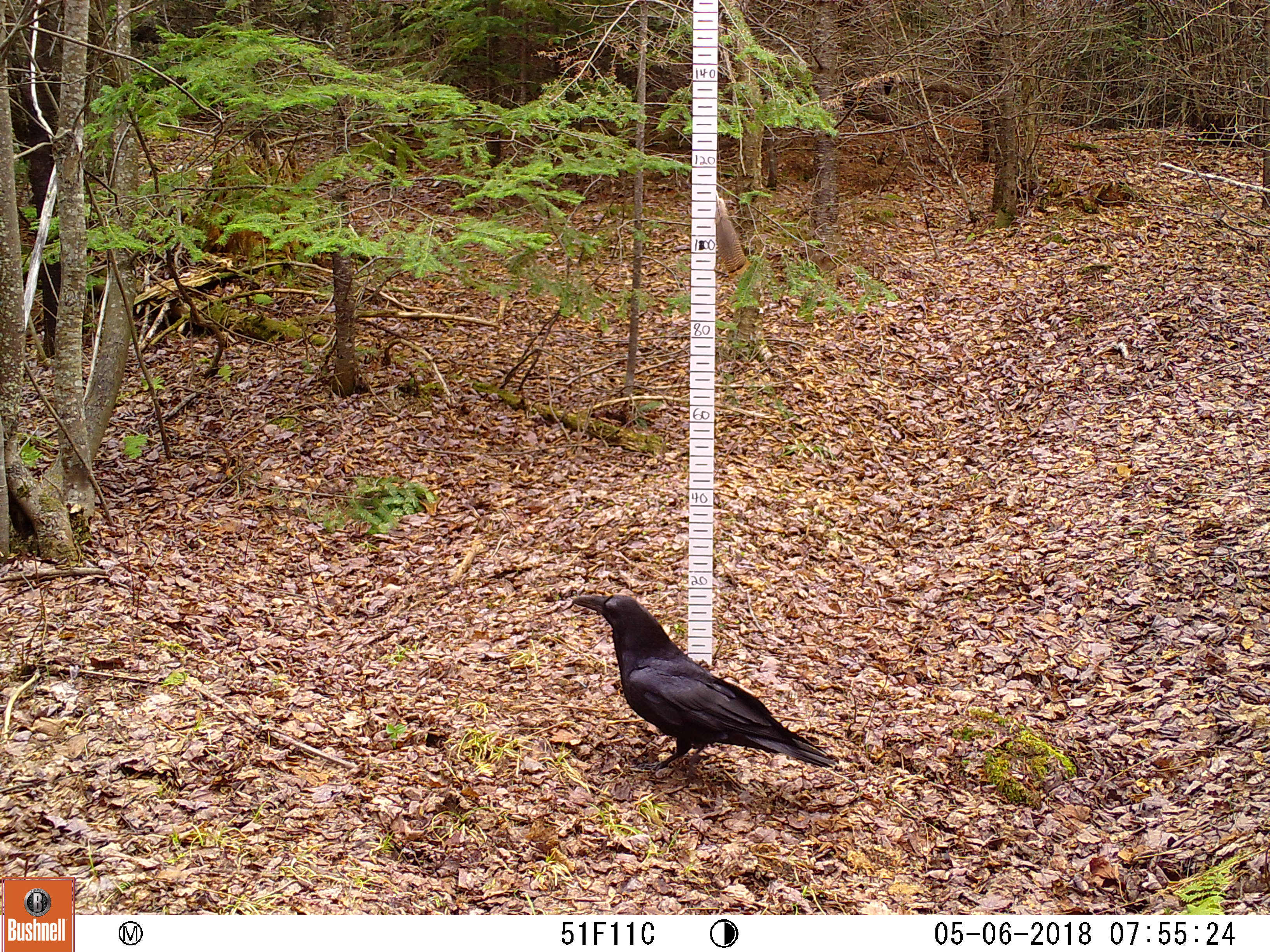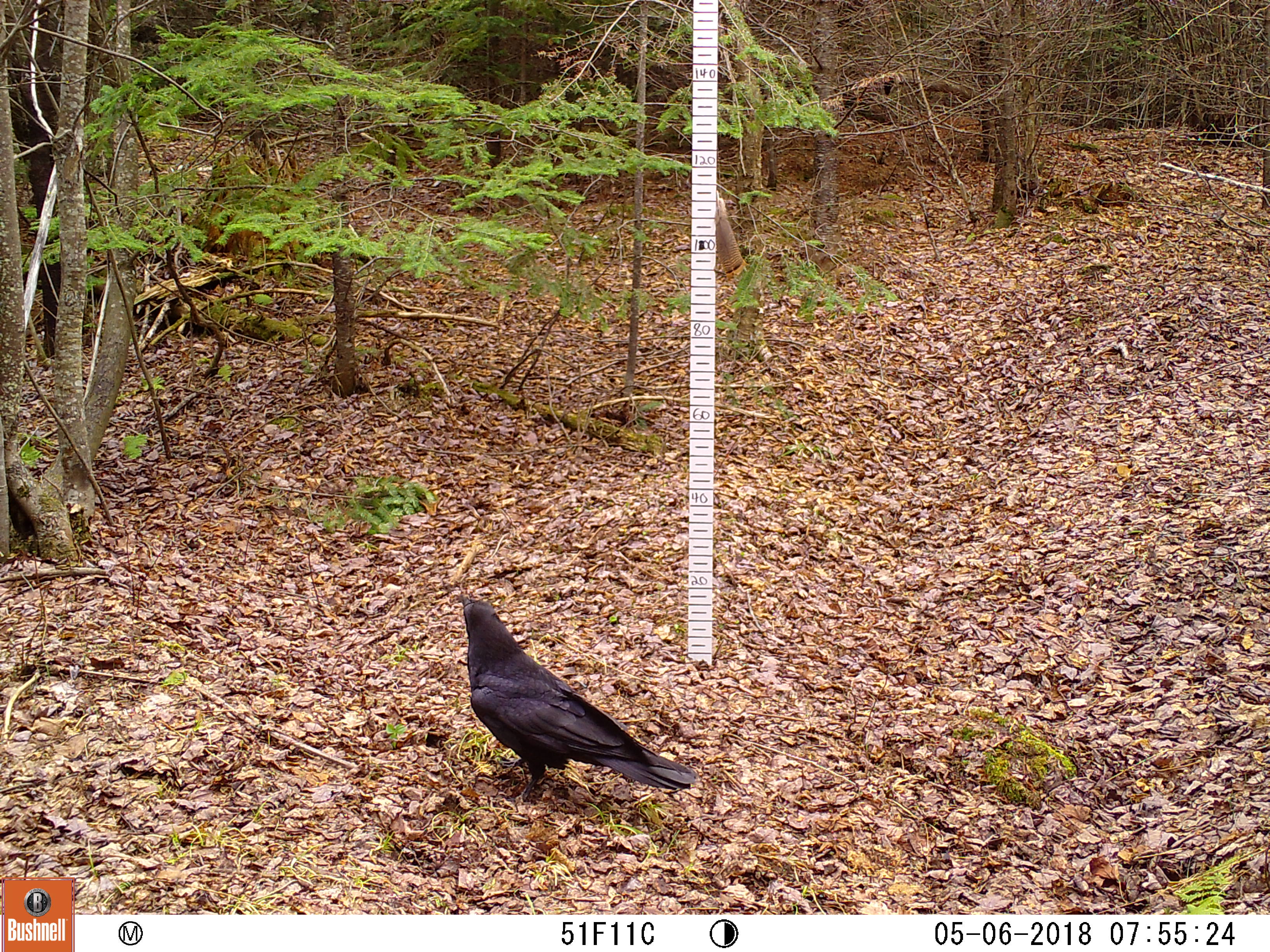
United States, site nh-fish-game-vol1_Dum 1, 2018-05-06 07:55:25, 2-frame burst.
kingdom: Animalia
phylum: Chordata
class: Aves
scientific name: Aves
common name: bird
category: bird sp.